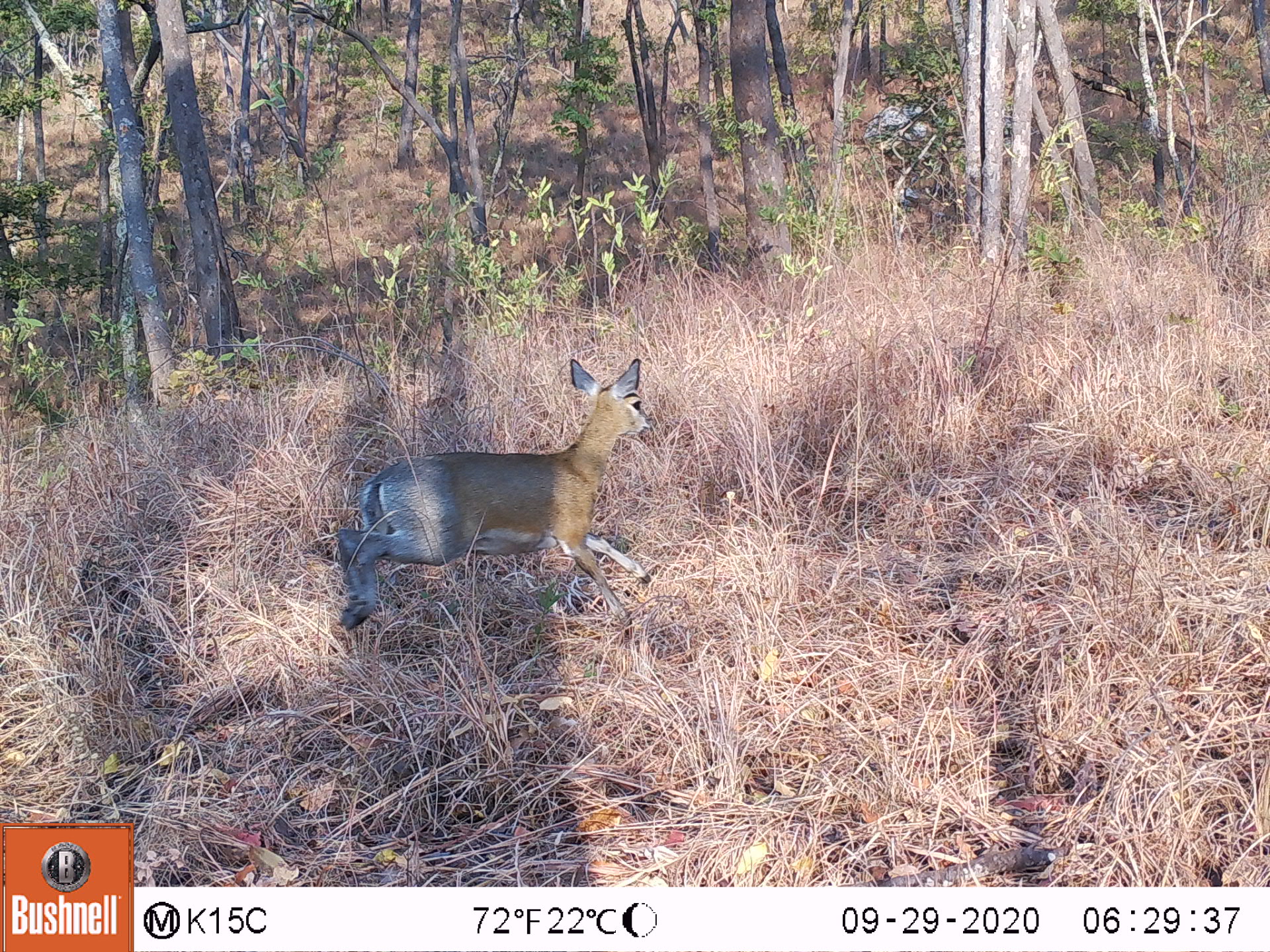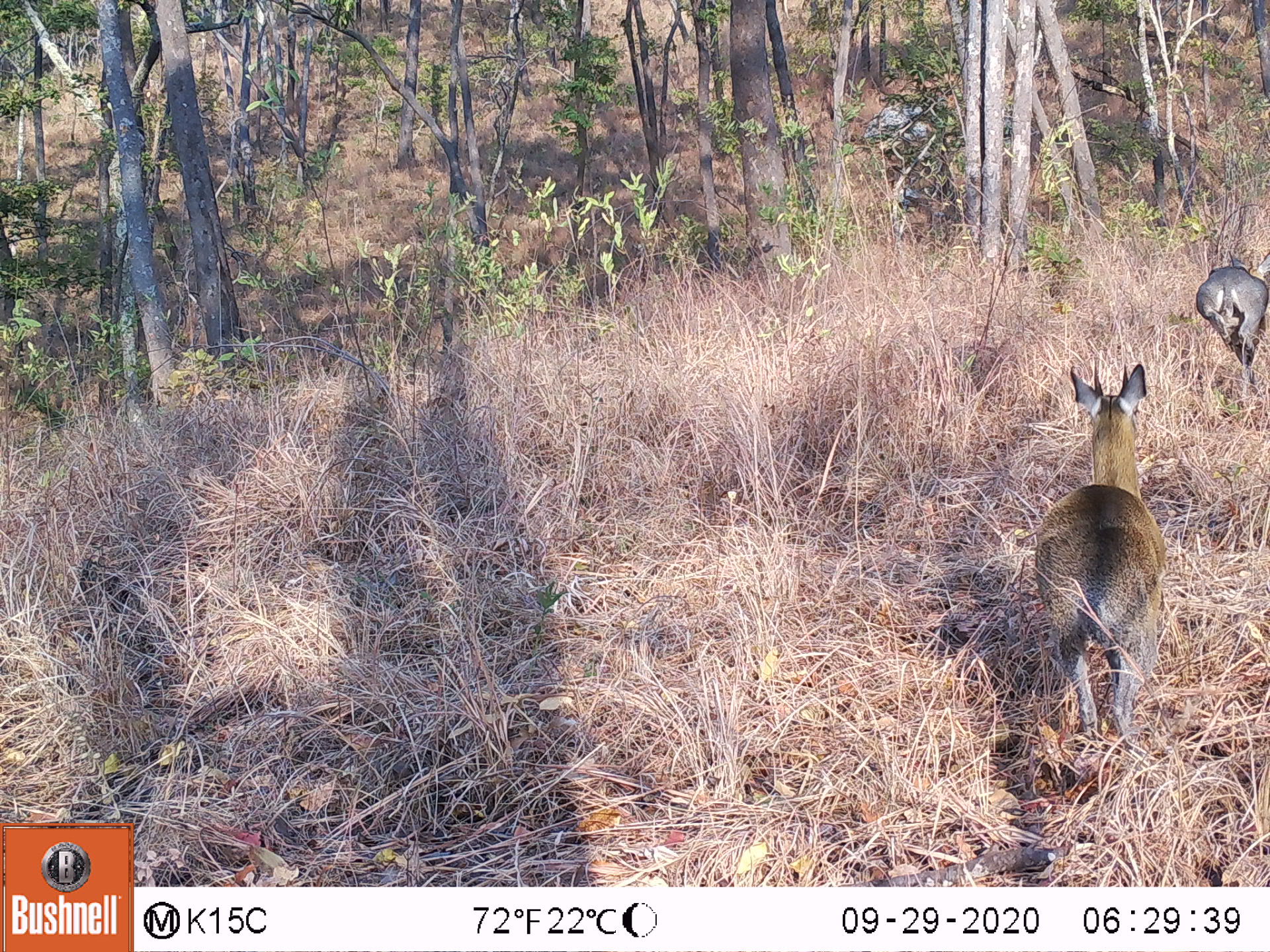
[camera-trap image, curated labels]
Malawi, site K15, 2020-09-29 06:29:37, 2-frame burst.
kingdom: Animalia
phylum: Chordata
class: Mammalia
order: Artiodactyla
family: Bovidae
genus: Oreotragus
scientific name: Oreotragus oreotragus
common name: klipspringer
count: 1